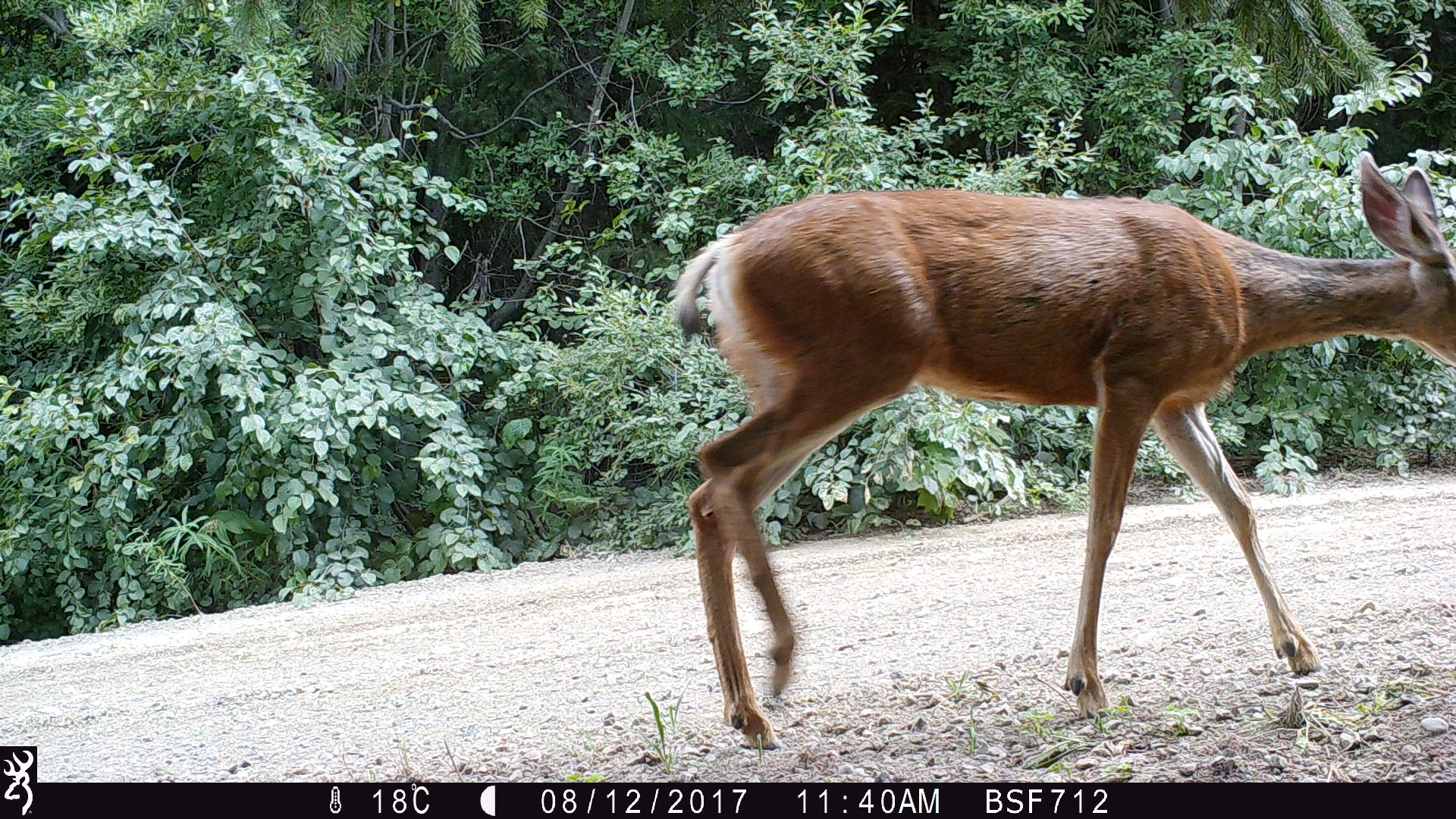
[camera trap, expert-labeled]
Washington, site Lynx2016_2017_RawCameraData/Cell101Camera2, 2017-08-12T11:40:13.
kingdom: Animalia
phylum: Chordata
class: Mammalia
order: Artiodactyla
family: Cervidae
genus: Odocoileus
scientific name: Odocoileus hemionus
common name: mule deer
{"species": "Odocoileus hemionus (mule deer)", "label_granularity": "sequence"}